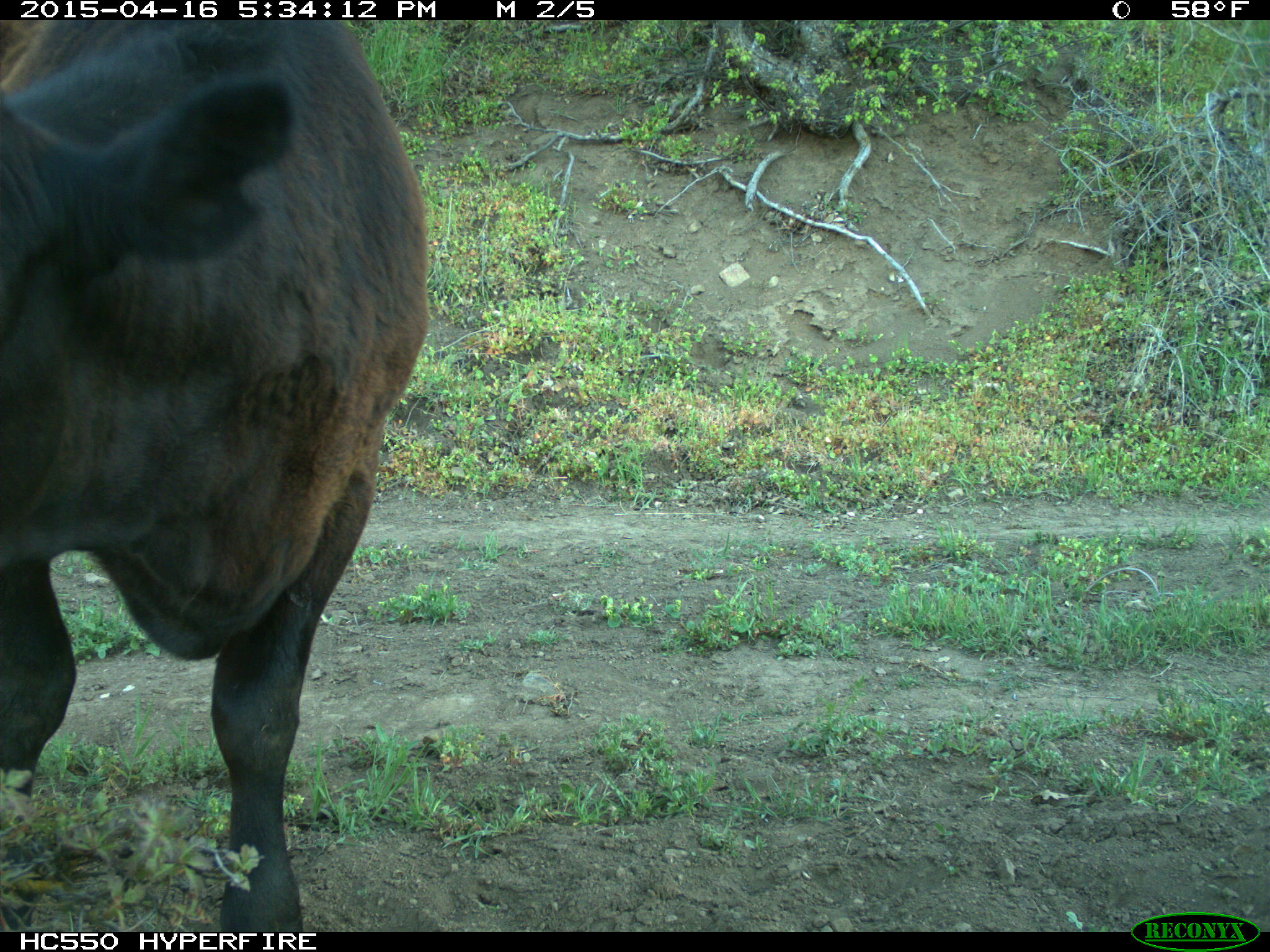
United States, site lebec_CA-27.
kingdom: Animalia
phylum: Chordata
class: Mammalia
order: Artiodactyla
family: Bovidae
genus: Bos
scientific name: Bos taurus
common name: domestic cow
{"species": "Bos taurus (domestic cow)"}